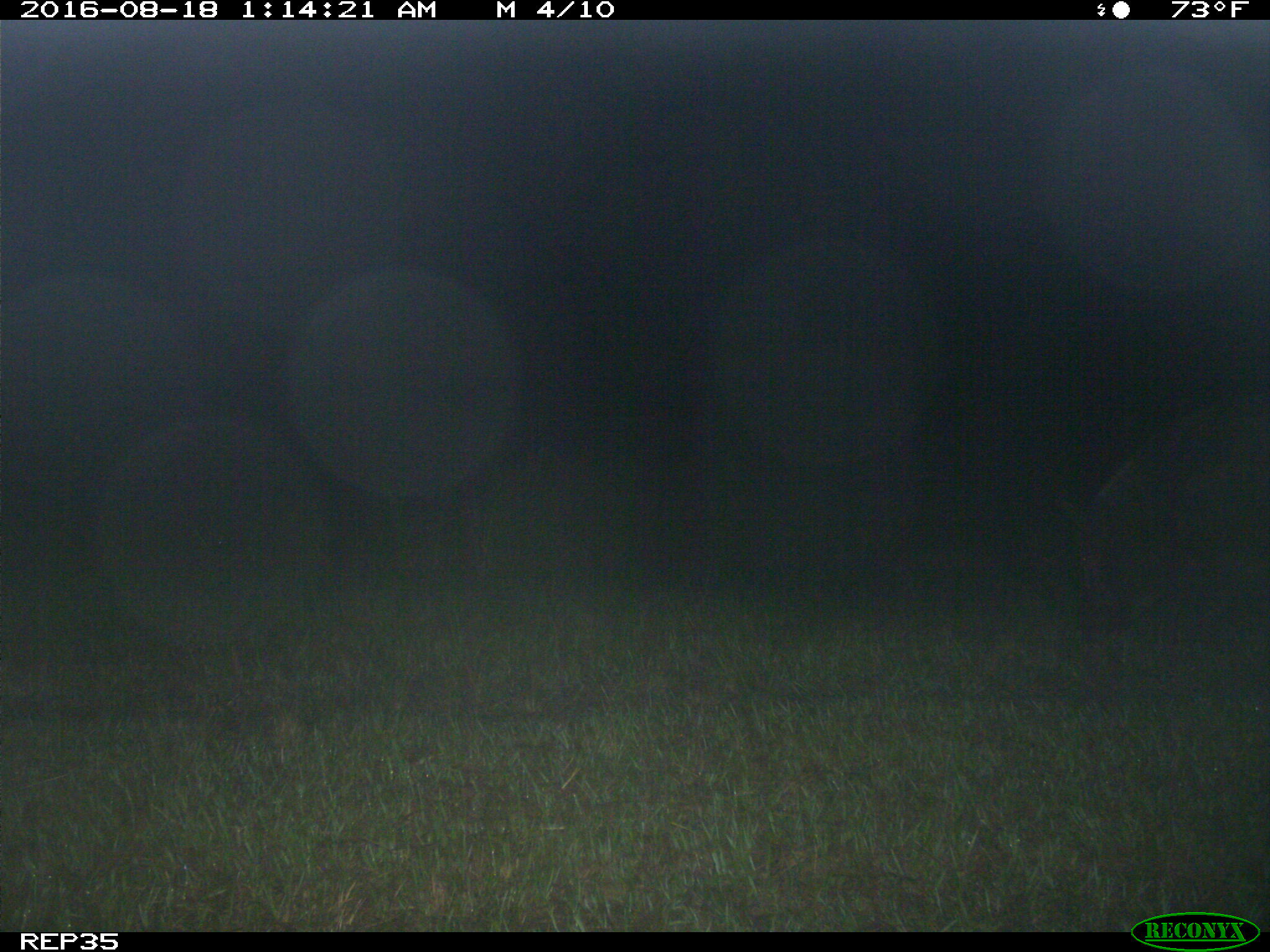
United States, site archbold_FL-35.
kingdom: Animalia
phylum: Chordata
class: Mammalia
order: Artiodactyla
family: Suidae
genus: Sus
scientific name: Sus scrofa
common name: wild boar